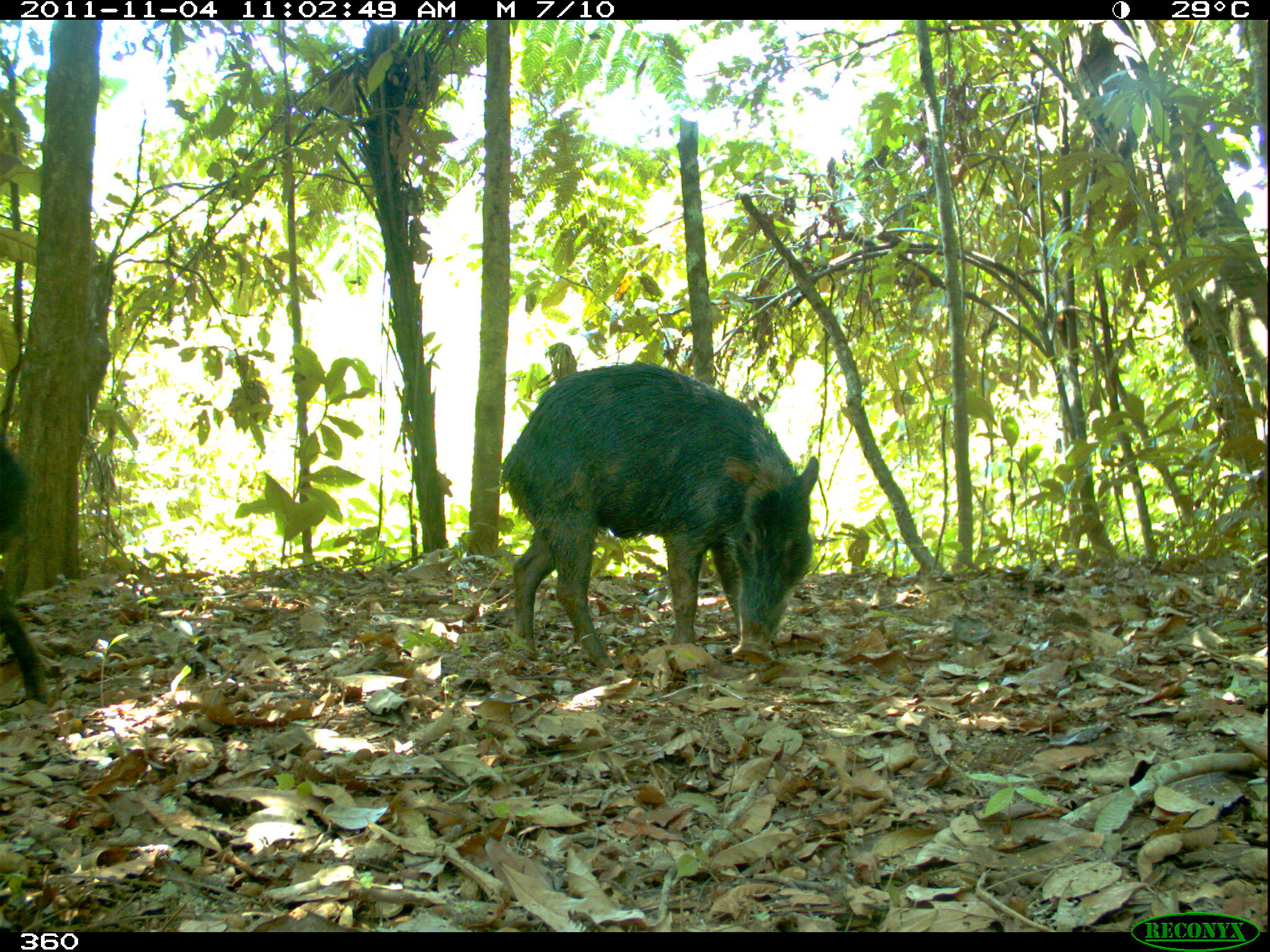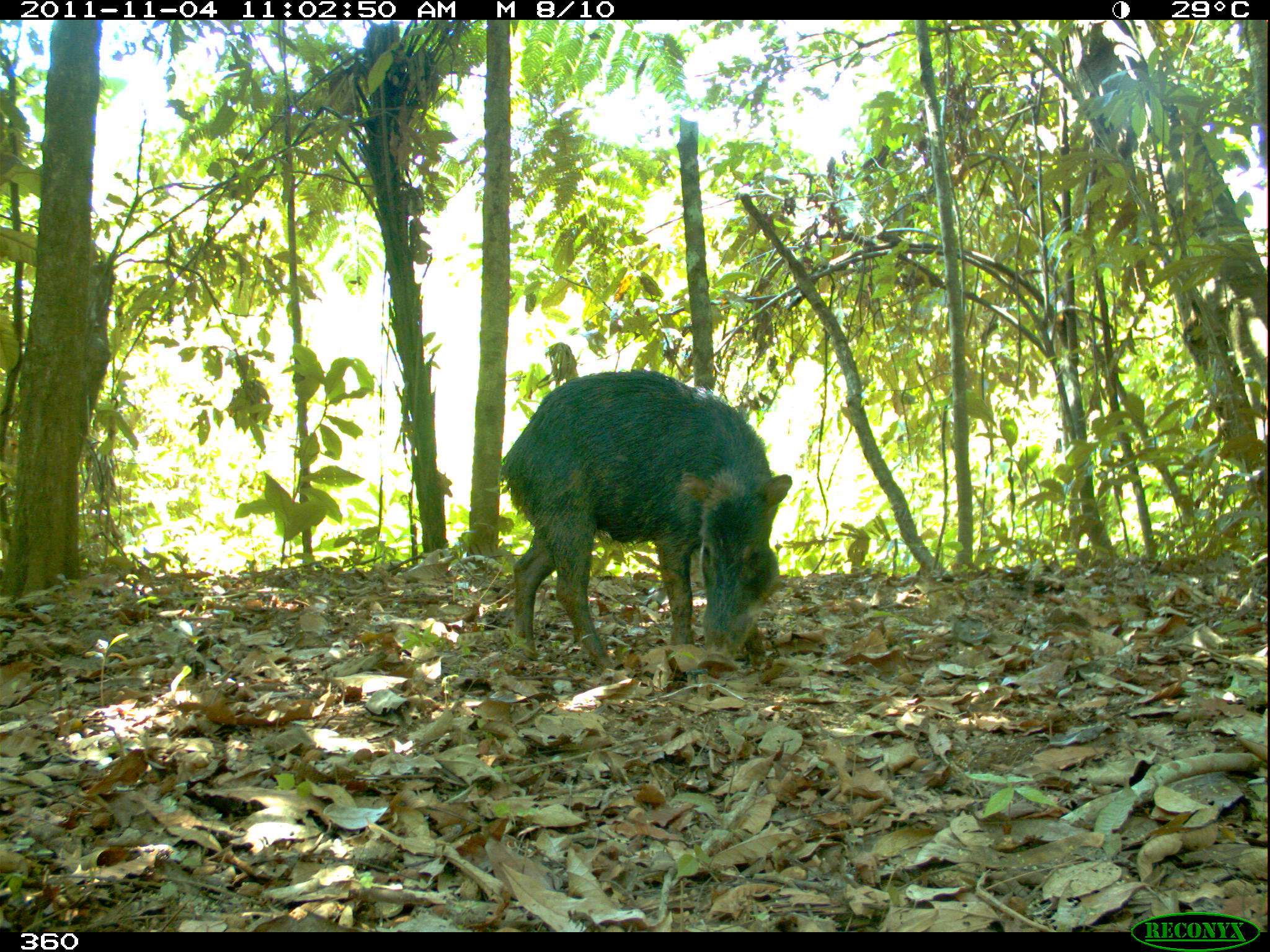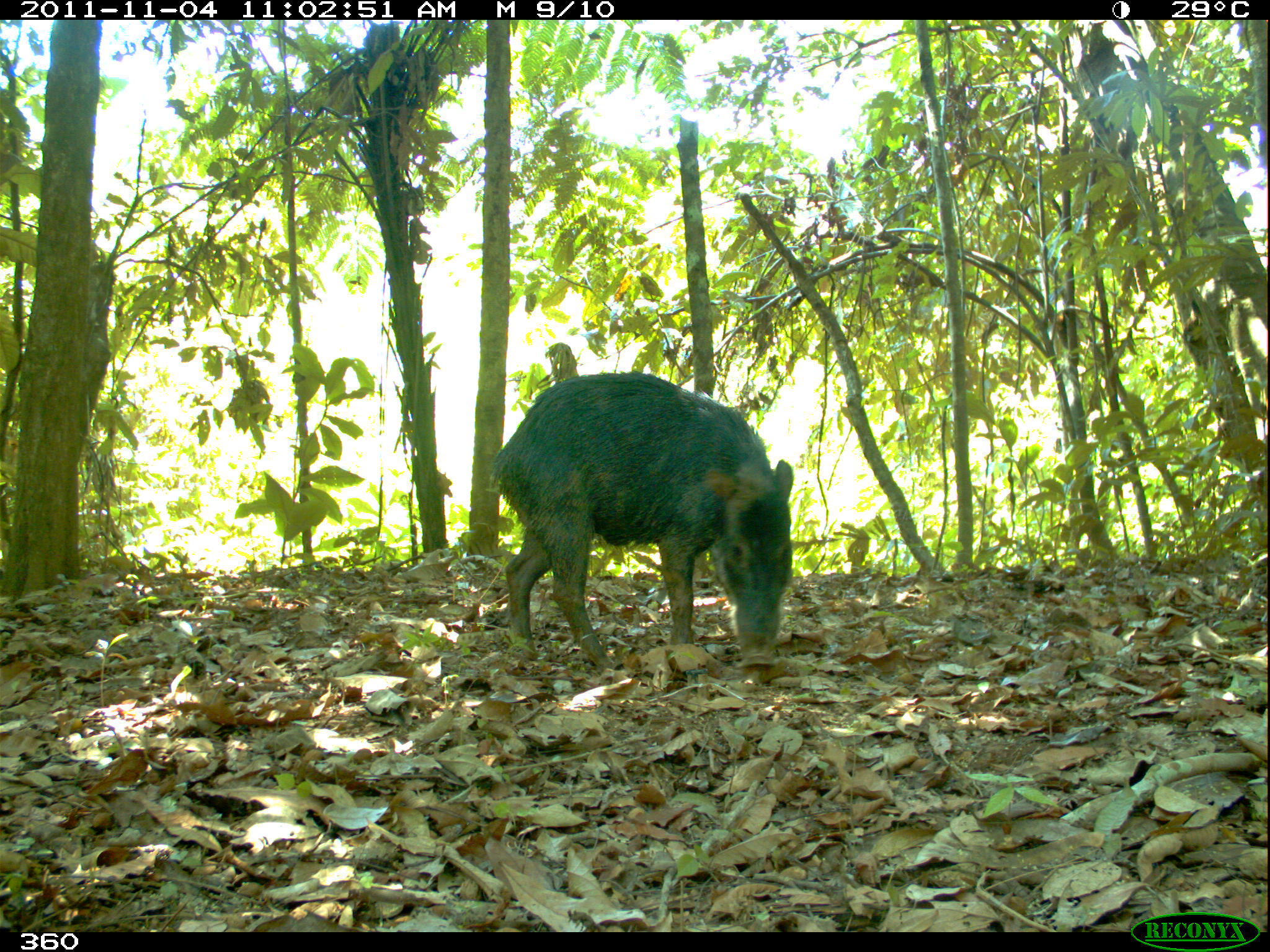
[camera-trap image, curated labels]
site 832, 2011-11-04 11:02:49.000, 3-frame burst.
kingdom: Animalia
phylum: Chordata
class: Mammalia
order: Artiodactyla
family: Tayassuidae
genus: Tayassu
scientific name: Tayassu pecari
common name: white-lipped peccary